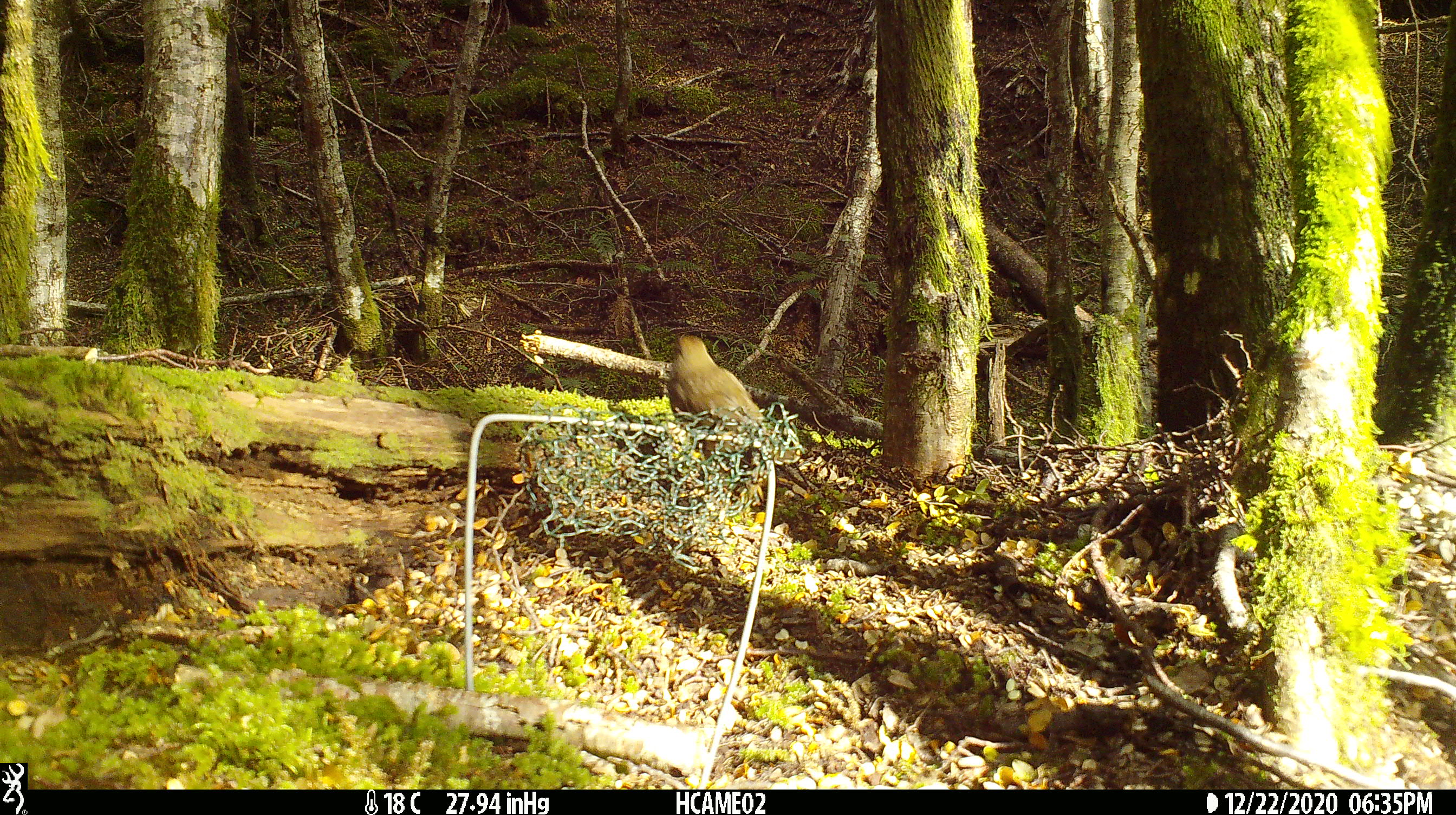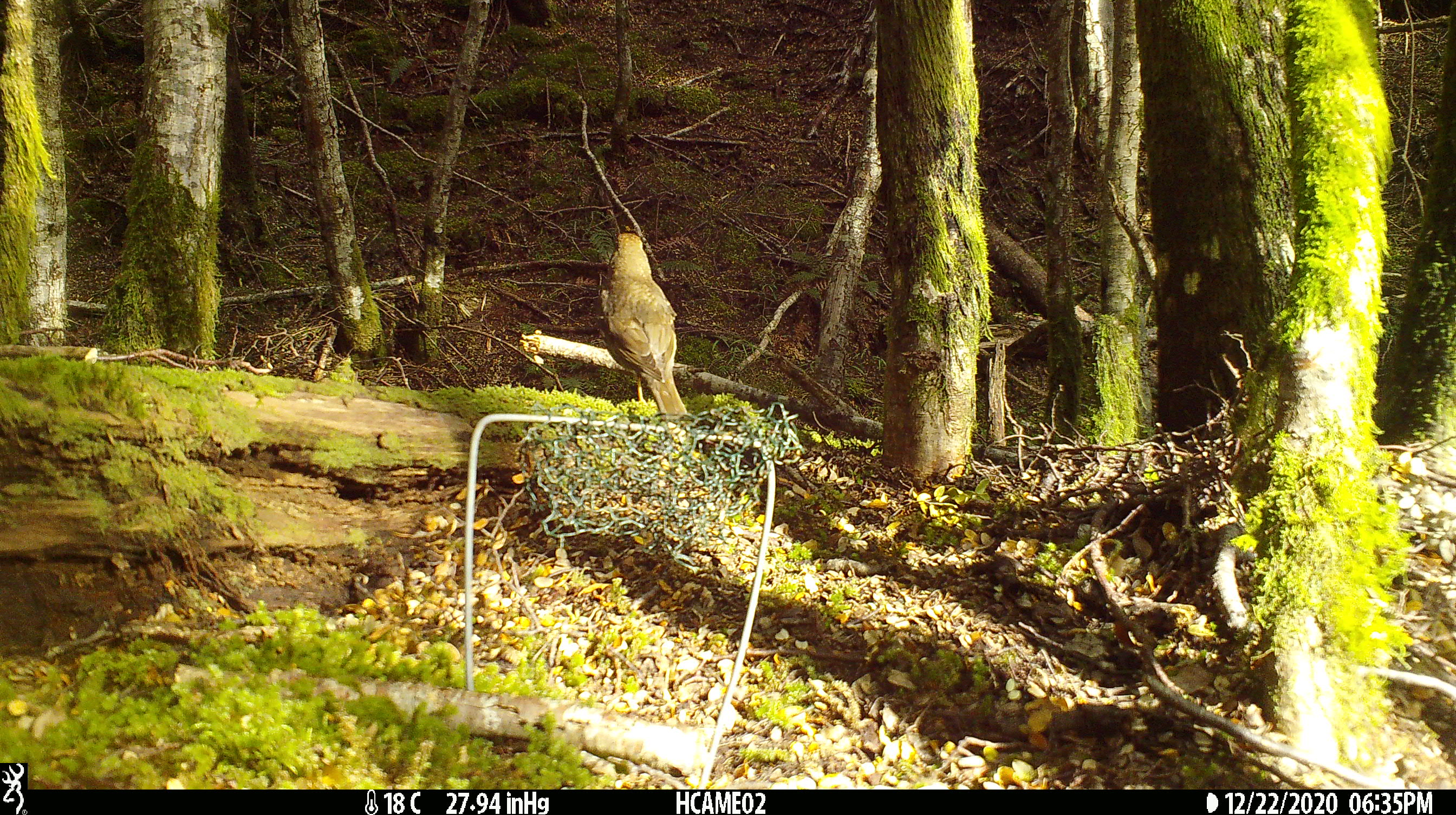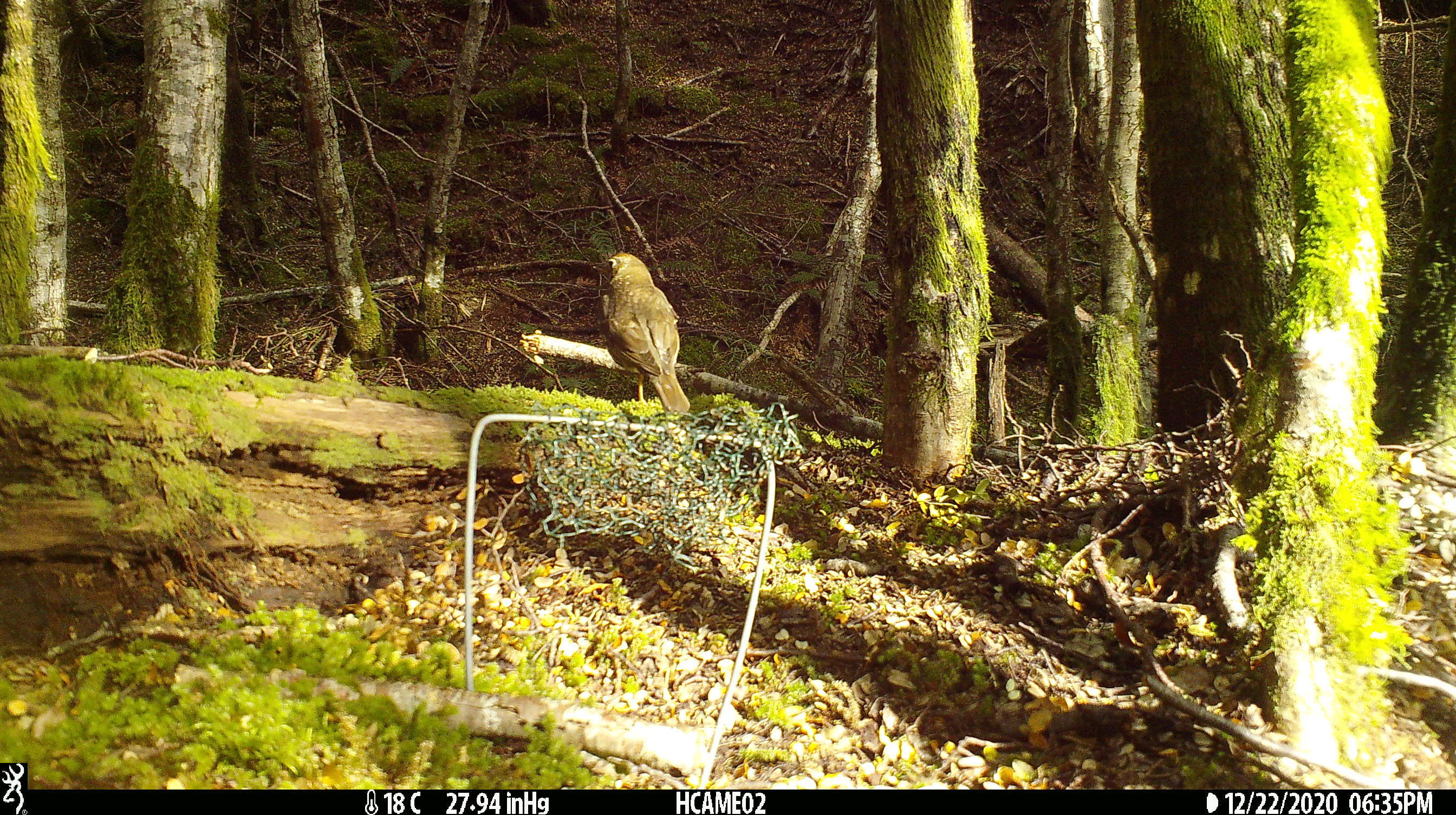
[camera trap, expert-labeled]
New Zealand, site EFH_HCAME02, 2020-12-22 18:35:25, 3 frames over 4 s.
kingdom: Animalia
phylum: Chordata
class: Aves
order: Passeriformes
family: Turdidae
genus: Turdus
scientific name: Turdus philomelos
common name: song thrush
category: thrush